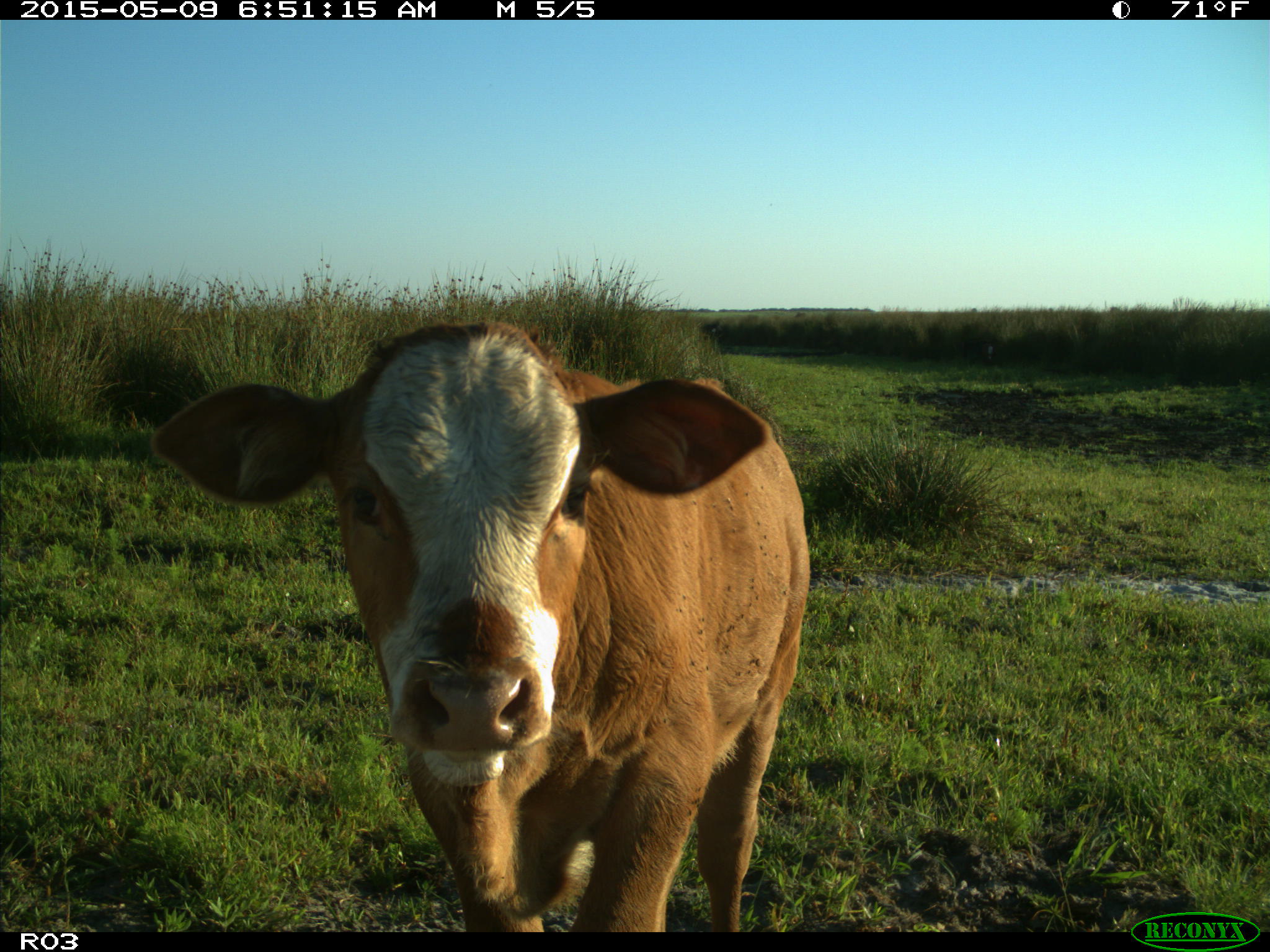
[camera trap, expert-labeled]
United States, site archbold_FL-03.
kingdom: Animalia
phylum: Chordata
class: Mammalia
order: Artiodactyla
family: Bovidae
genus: Bos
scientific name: Bos taurus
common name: domestic cow